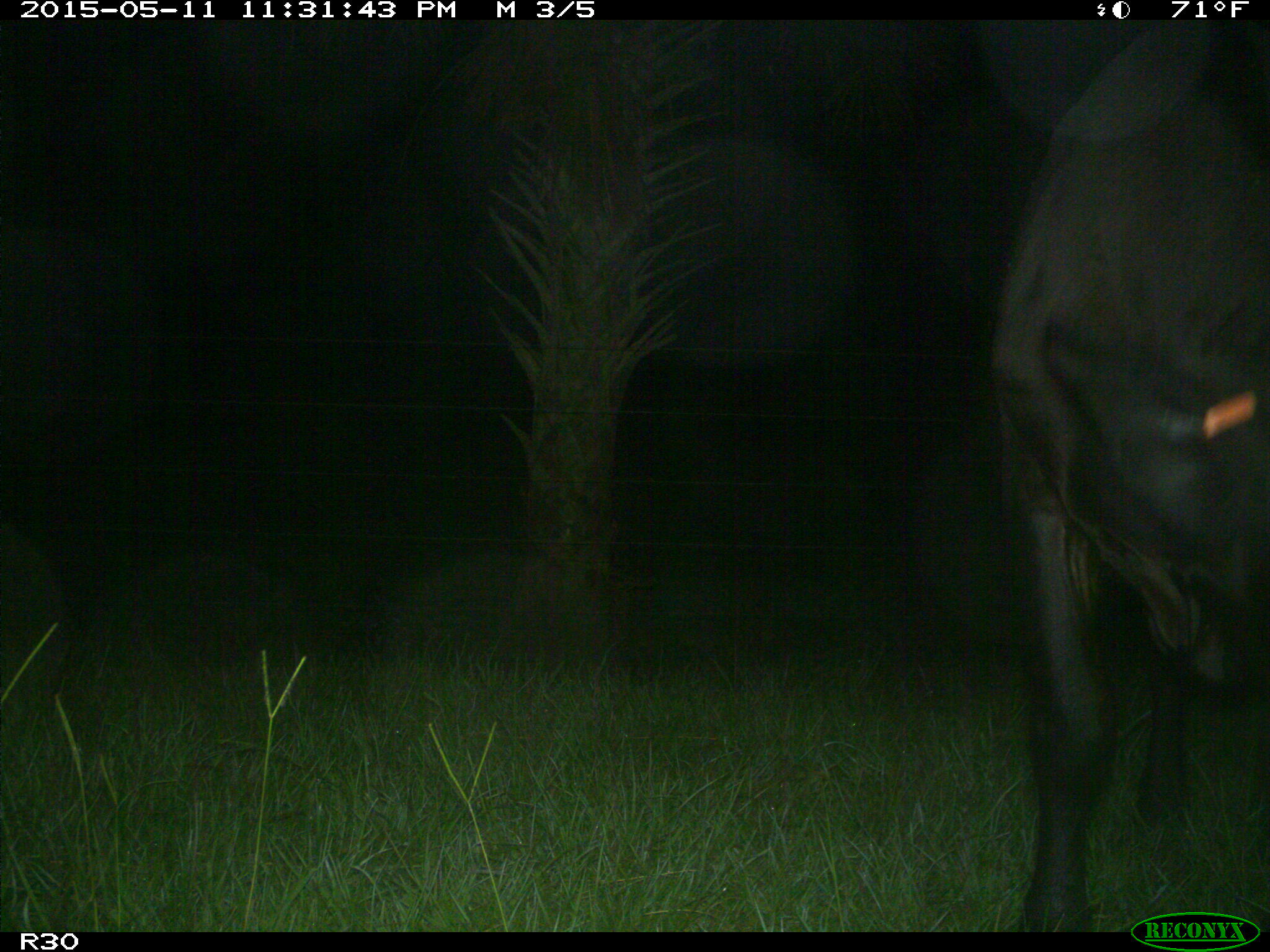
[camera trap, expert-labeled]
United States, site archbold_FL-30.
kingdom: Animalia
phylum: Chordata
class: Mammalia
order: Artiodactyla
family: Bovidae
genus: Bos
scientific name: Bos taurus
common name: domestic cow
Bos taurus (domestic cow).